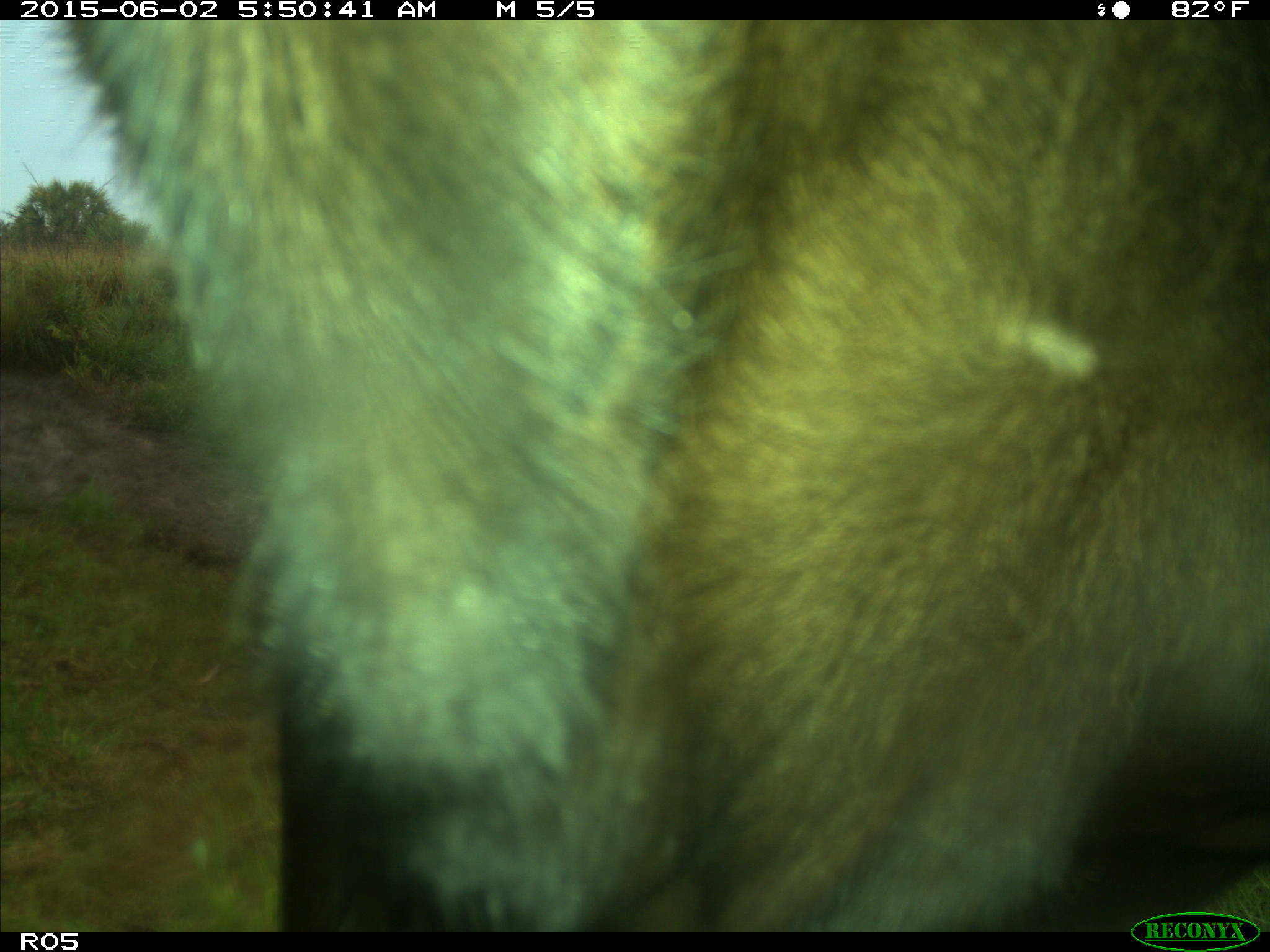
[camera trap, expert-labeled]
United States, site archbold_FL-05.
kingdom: Animalia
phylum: Chordata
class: Mammalia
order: Artiodactyla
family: Bovidae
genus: Bos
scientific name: Bos taurus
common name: domestic cow